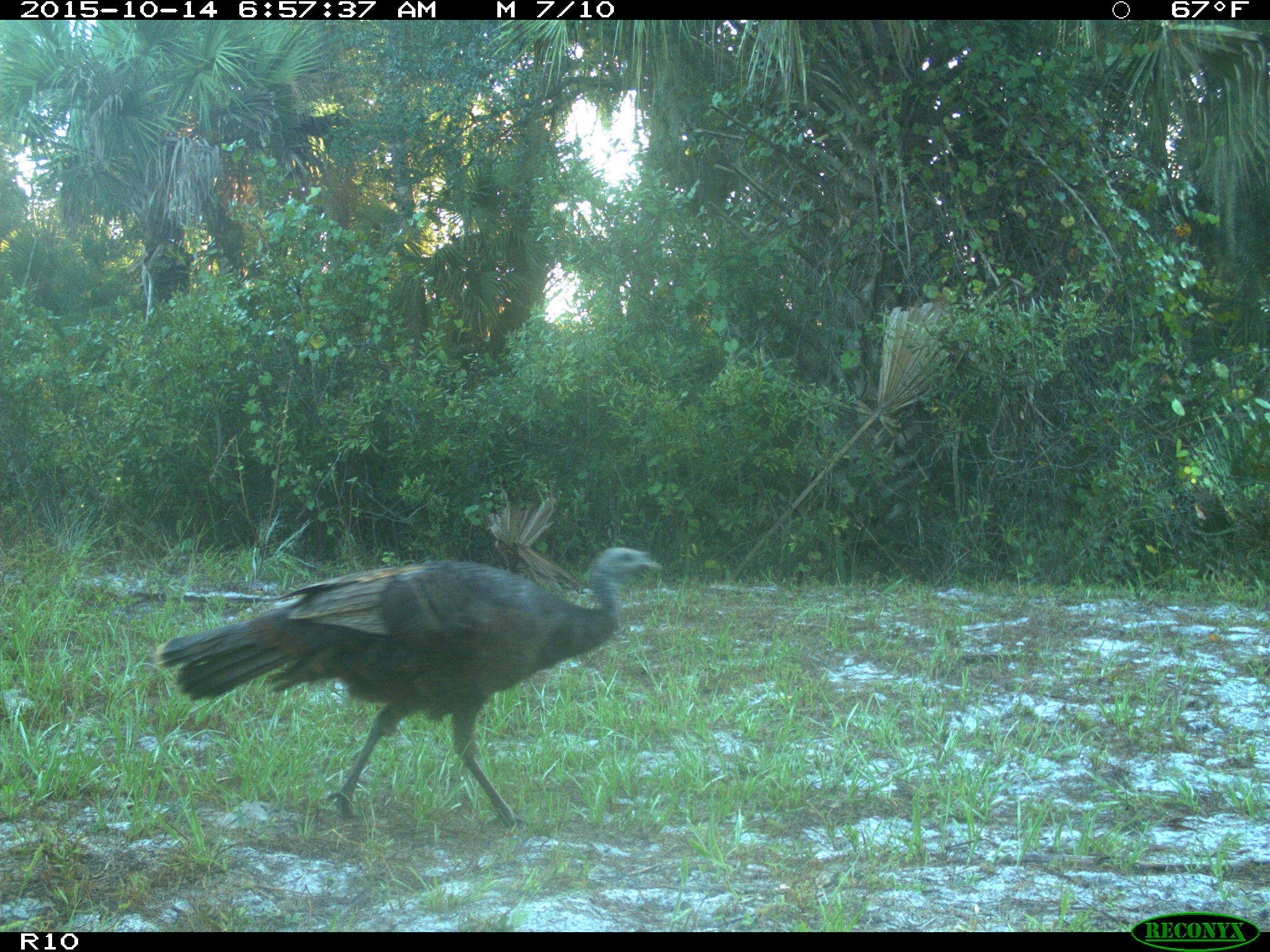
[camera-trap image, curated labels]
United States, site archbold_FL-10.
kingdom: Animalia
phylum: Chordata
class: Aves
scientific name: Aves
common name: birds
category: unidentified bird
Unidentified bird (birds) (Aves).